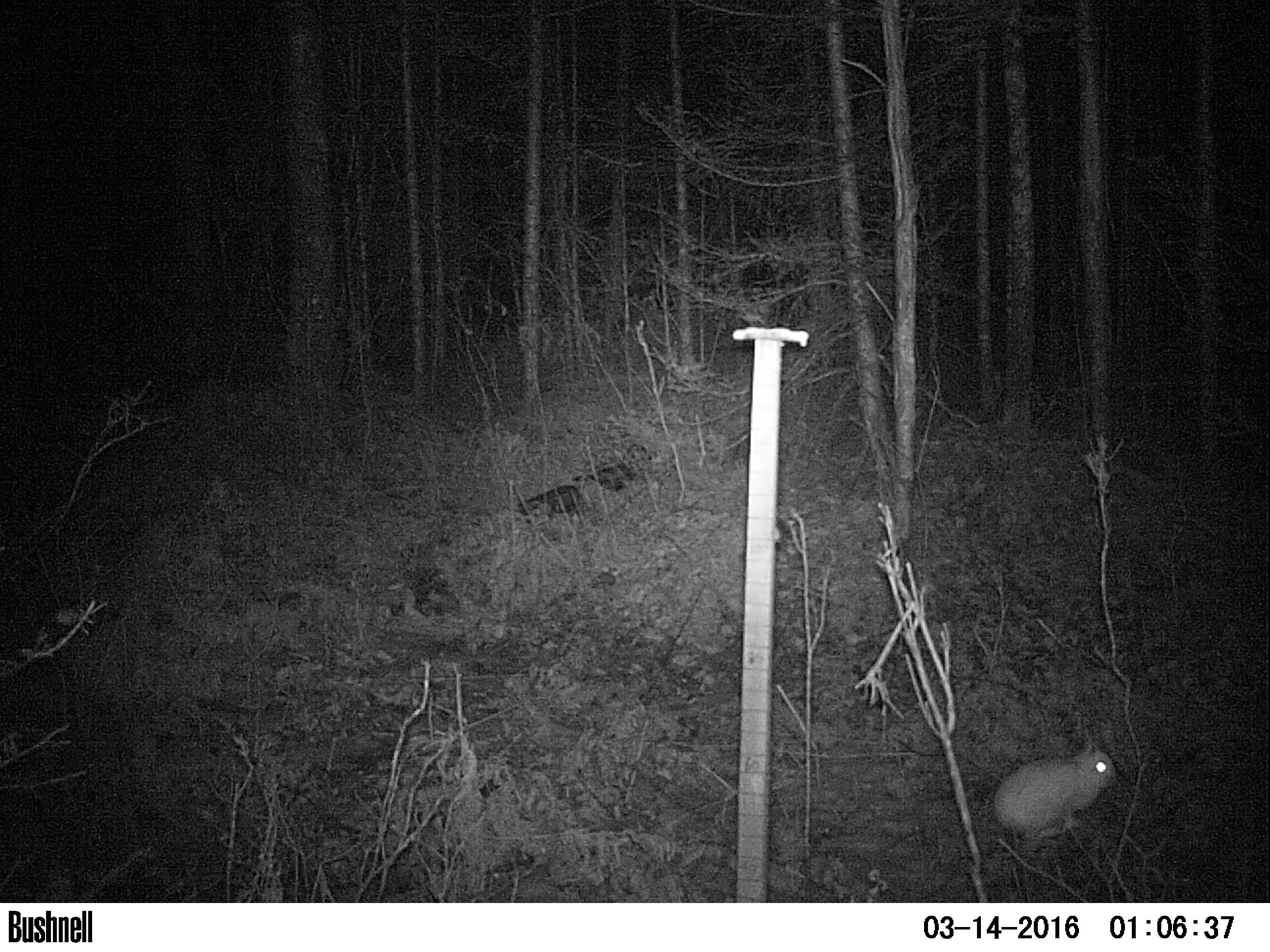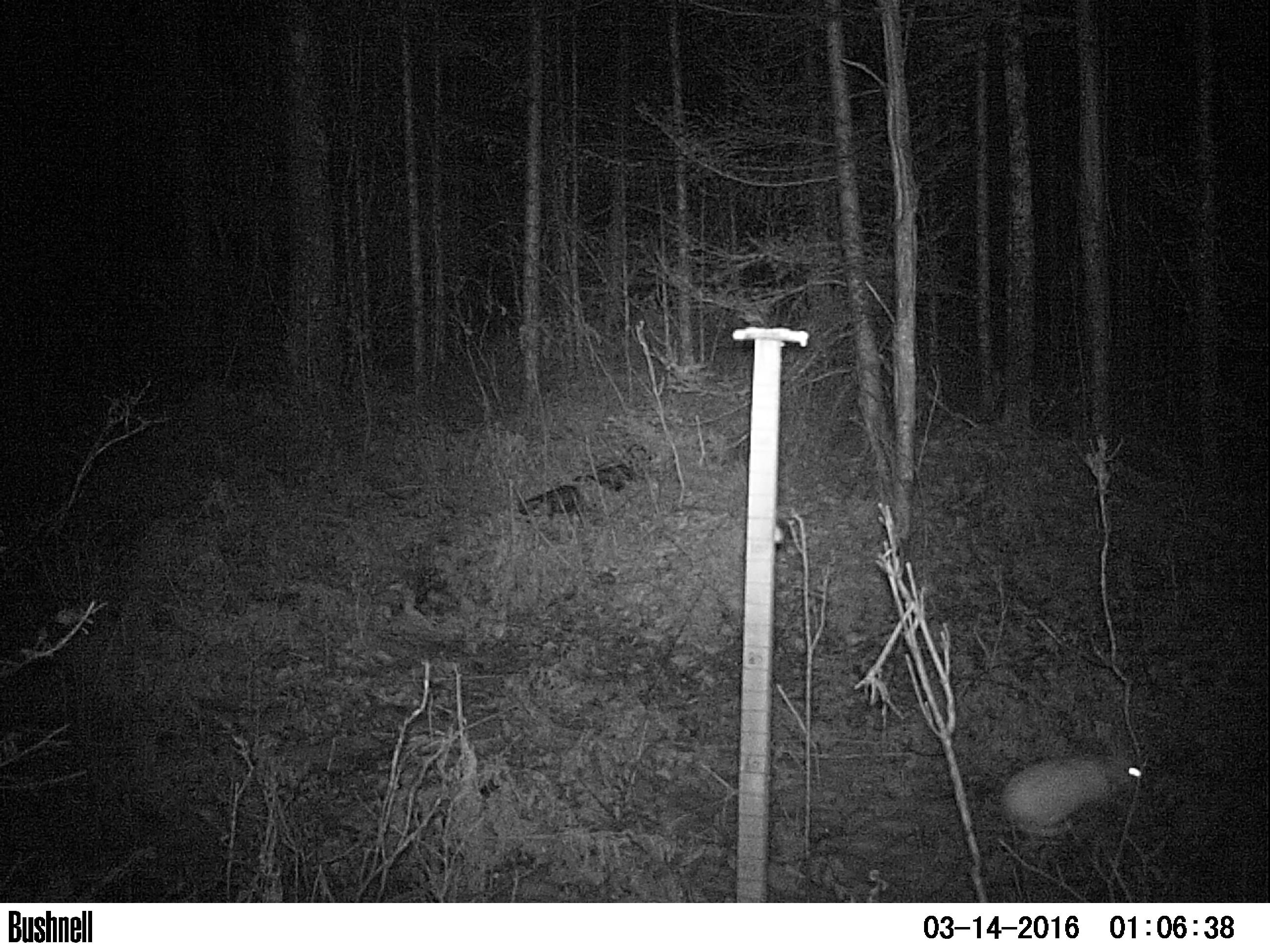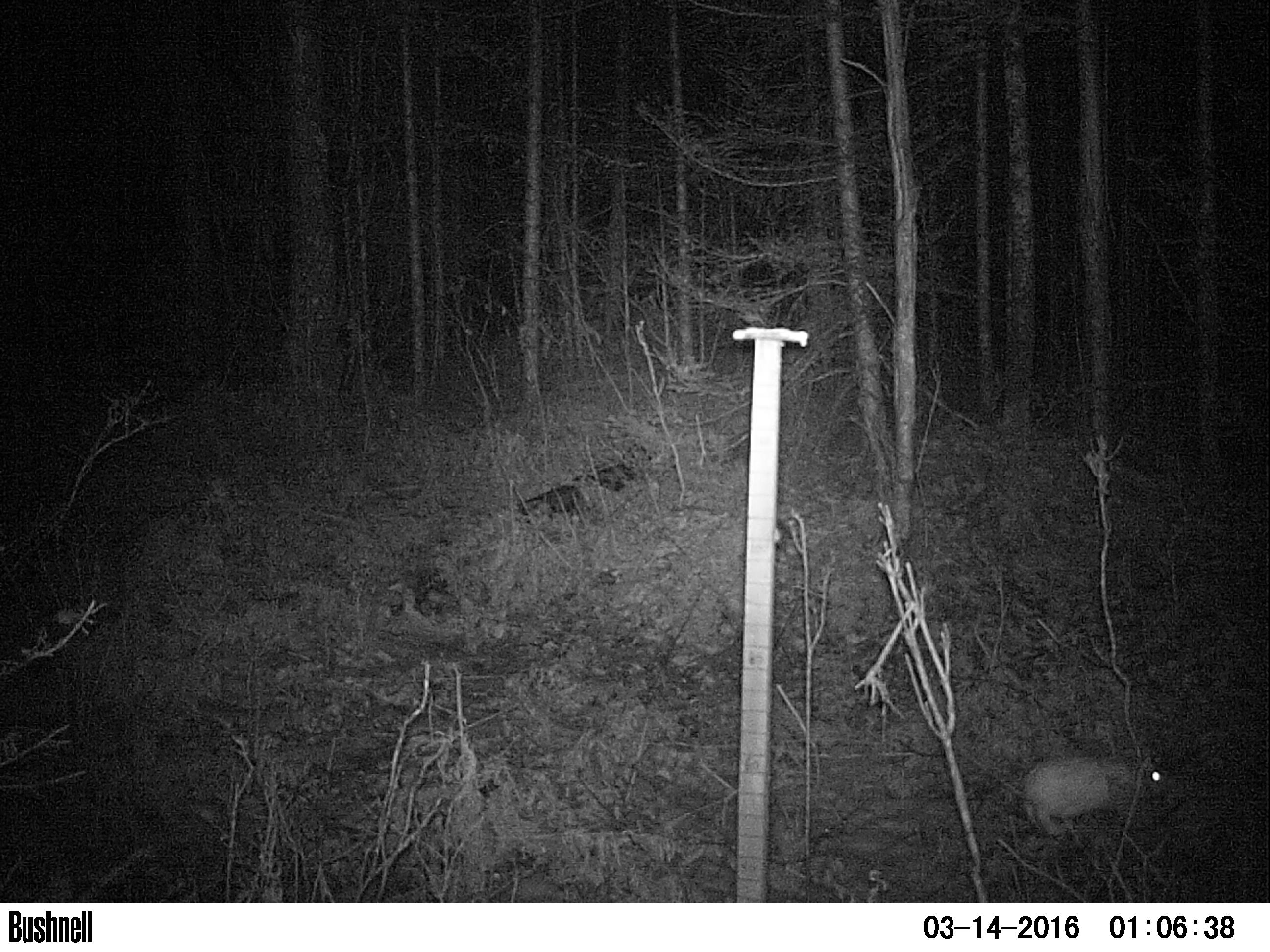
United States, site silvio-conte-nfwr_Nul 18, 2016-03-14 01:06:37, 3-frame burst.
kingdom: Animalia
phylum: Chordata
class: Mammalia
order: Lagomorpha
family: Leporidae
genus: Lepus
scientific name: Lepus americanus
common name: snowshoe hare